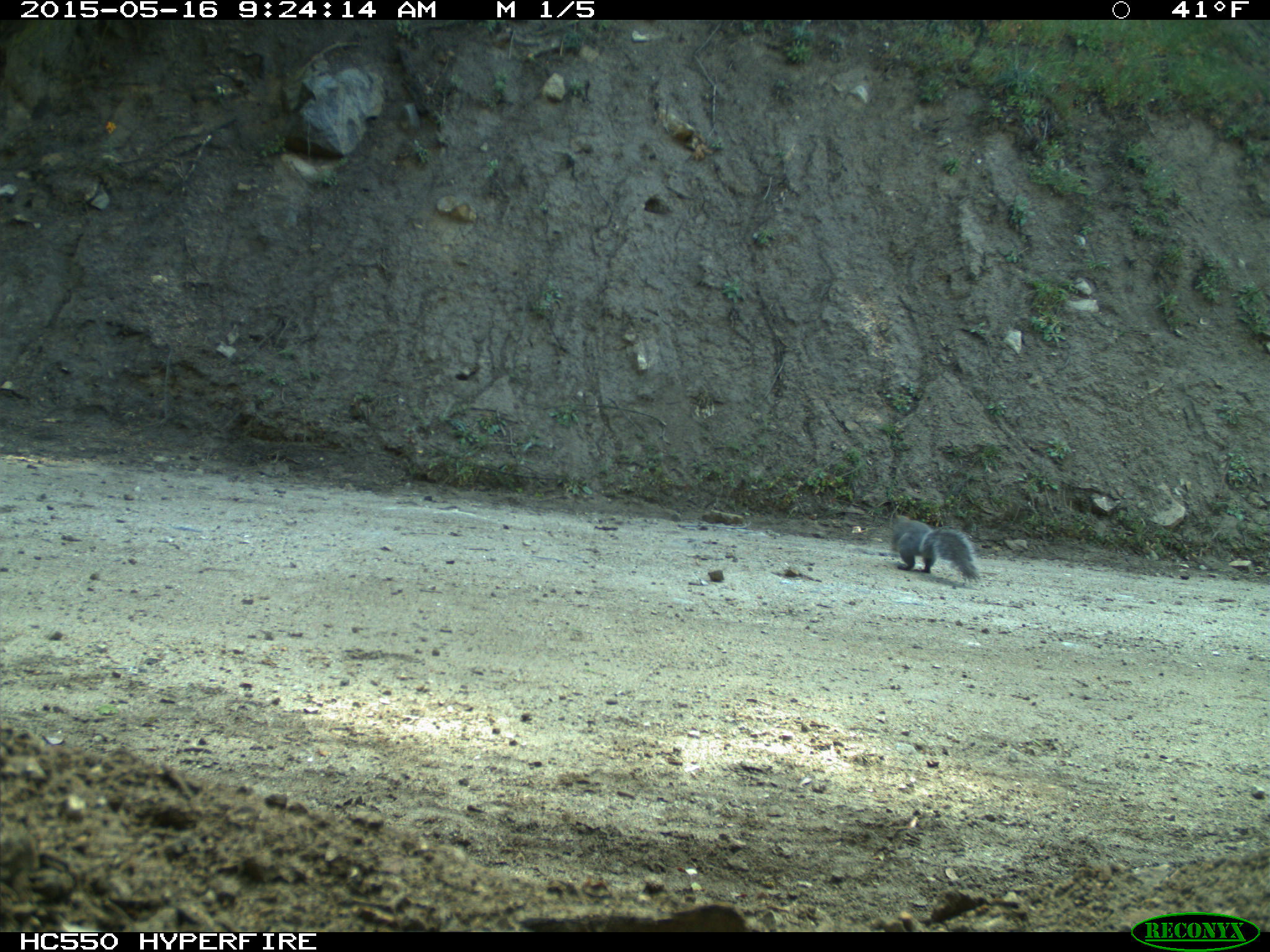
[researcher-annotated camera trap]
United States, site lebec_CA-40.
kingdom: Animalia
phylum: Chordata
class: Mammalia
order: Rodentia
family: Sciuridae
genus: Sciurus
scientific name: Sciurus carolinensis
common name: eastern gray squirrel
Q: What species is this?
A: Sciurus carolinensis (eastern gray squirrel).